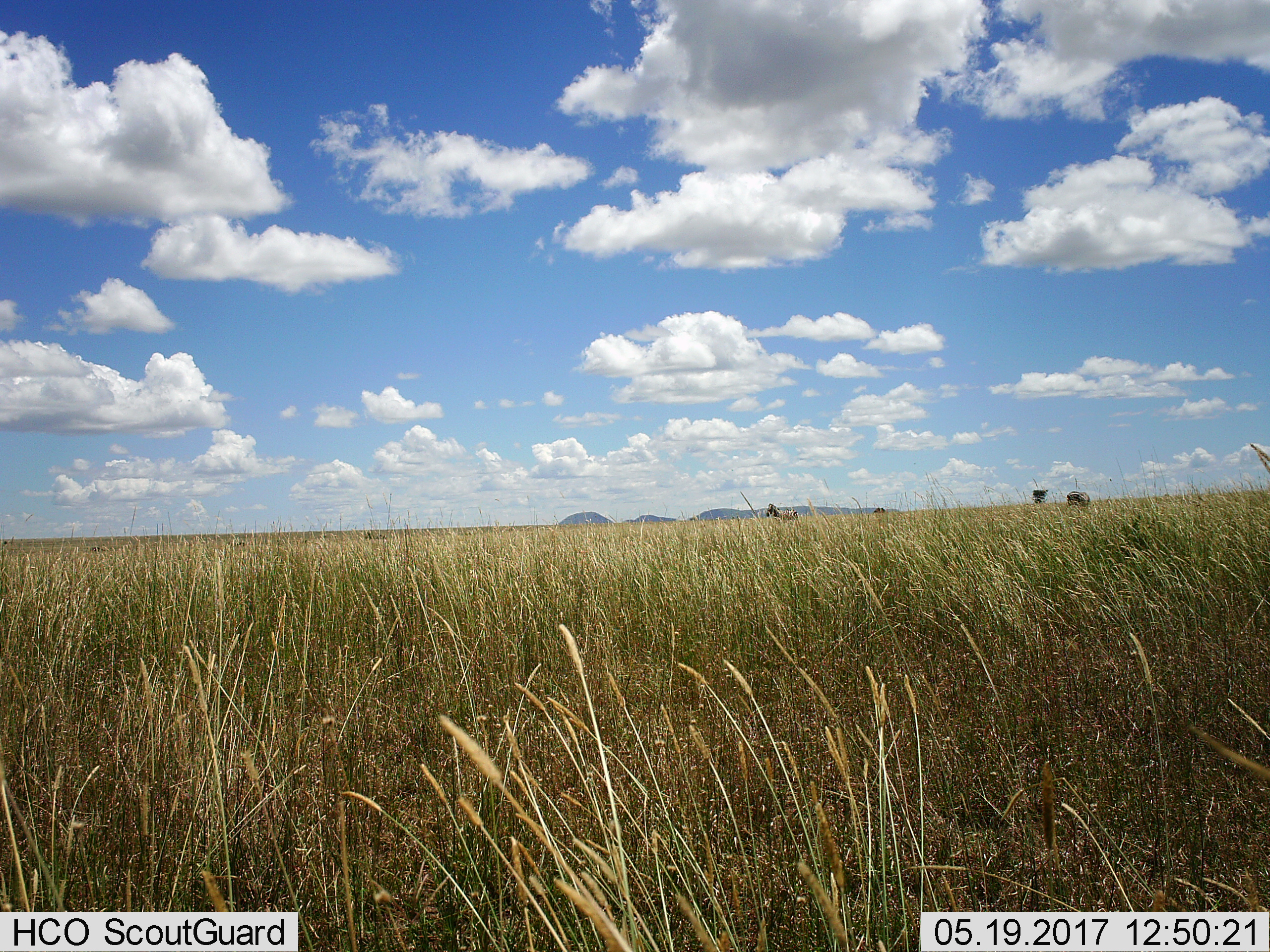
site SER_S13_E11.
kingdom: Animalia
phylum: Chordata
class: Mammalia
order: Perissodactyla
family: Equidae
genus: Equus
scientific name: Equus quagga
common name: plains zebra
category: zebraplains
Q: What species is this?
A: Zebraplains (plains zebra) (Equus quagga).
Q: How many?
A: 3.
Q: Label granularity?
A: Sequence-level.